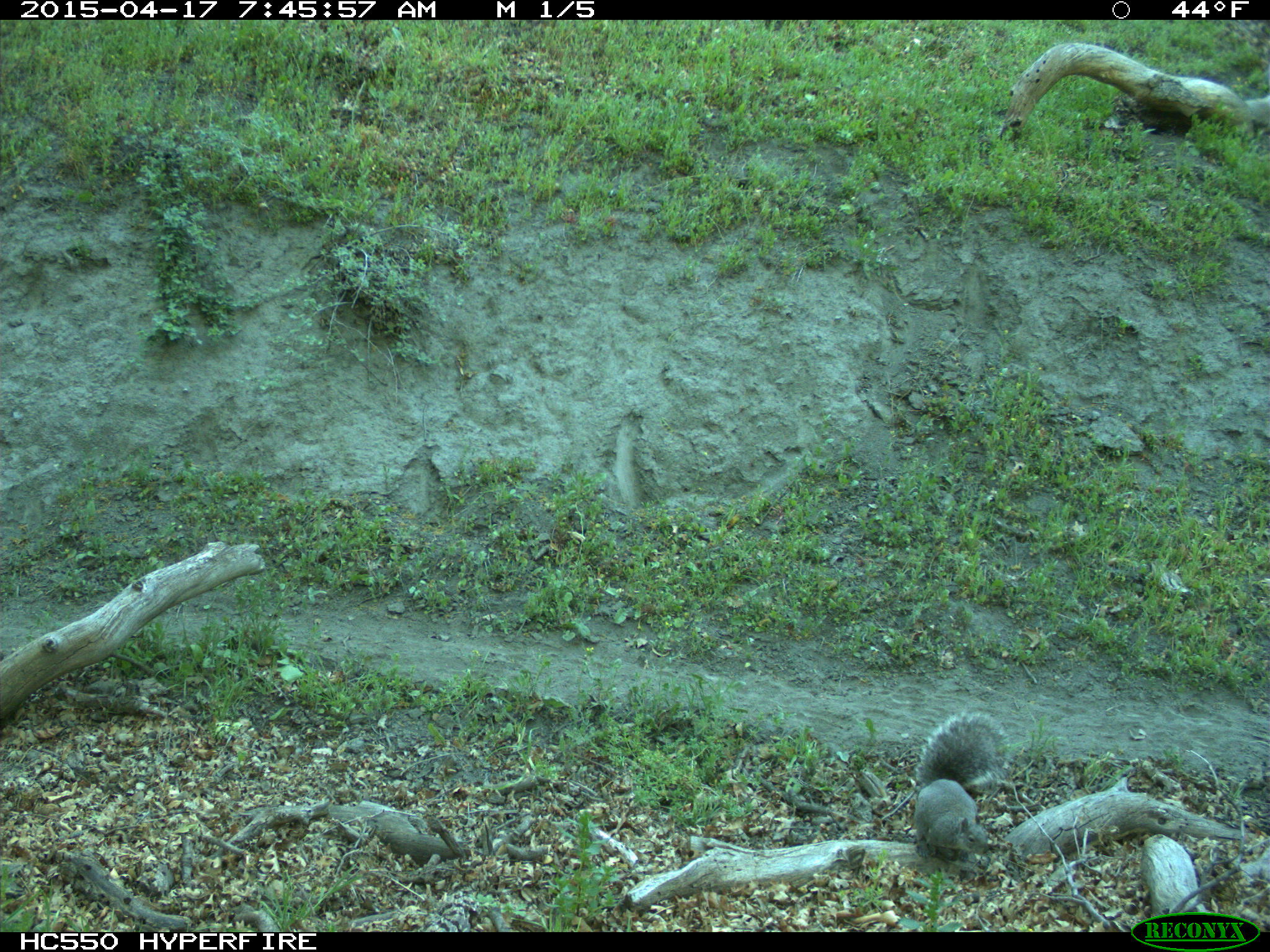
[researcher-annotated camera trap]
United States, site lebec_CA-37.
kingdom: Animalia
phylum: Chordata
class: Mammalia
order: Rodentia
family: Sciuridae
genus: Sciurus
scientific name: Sciurus carolinensis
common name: eastern gray squirrel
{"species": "Sciurus carolinensis (eastern gray squirrel)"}